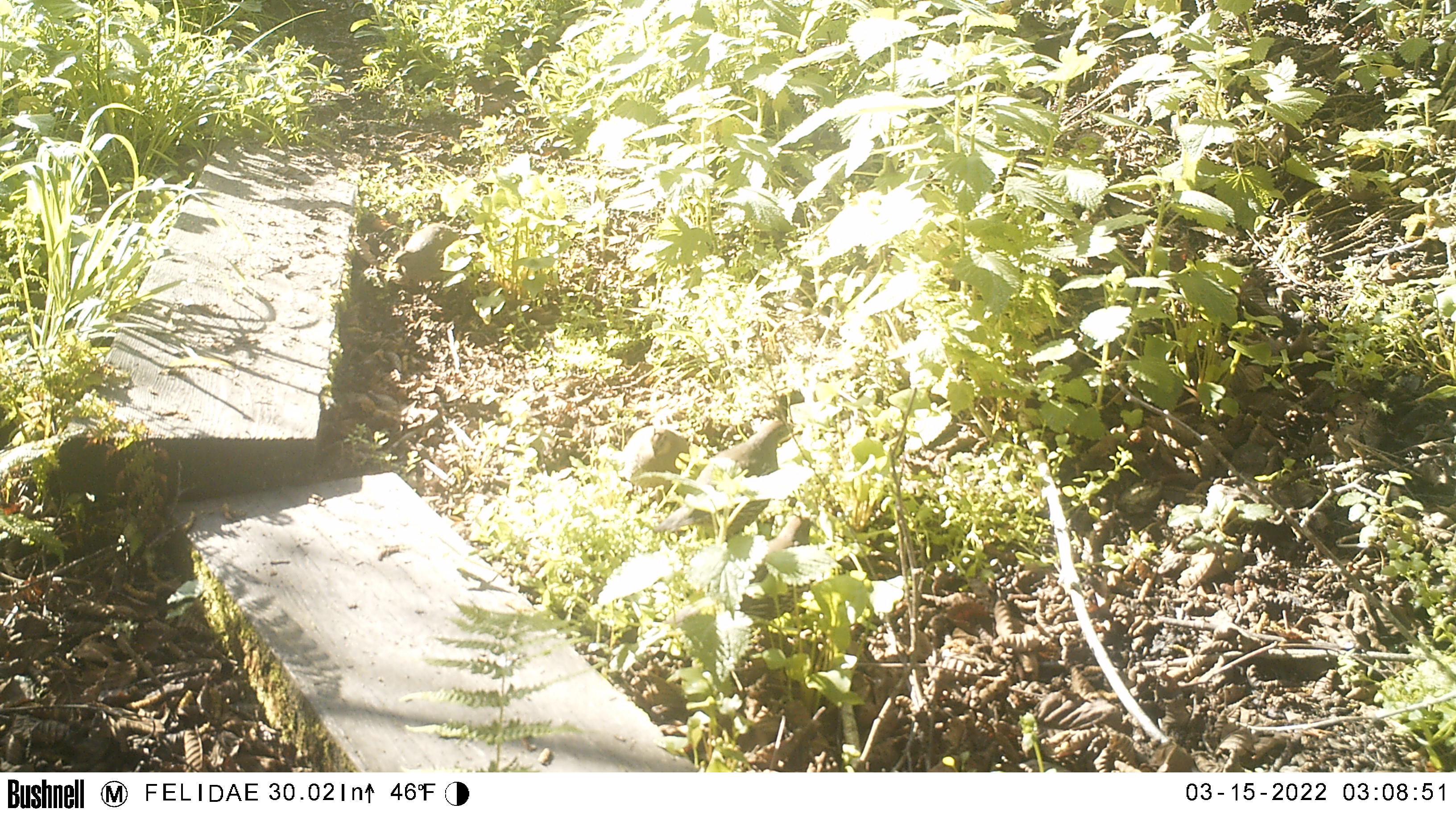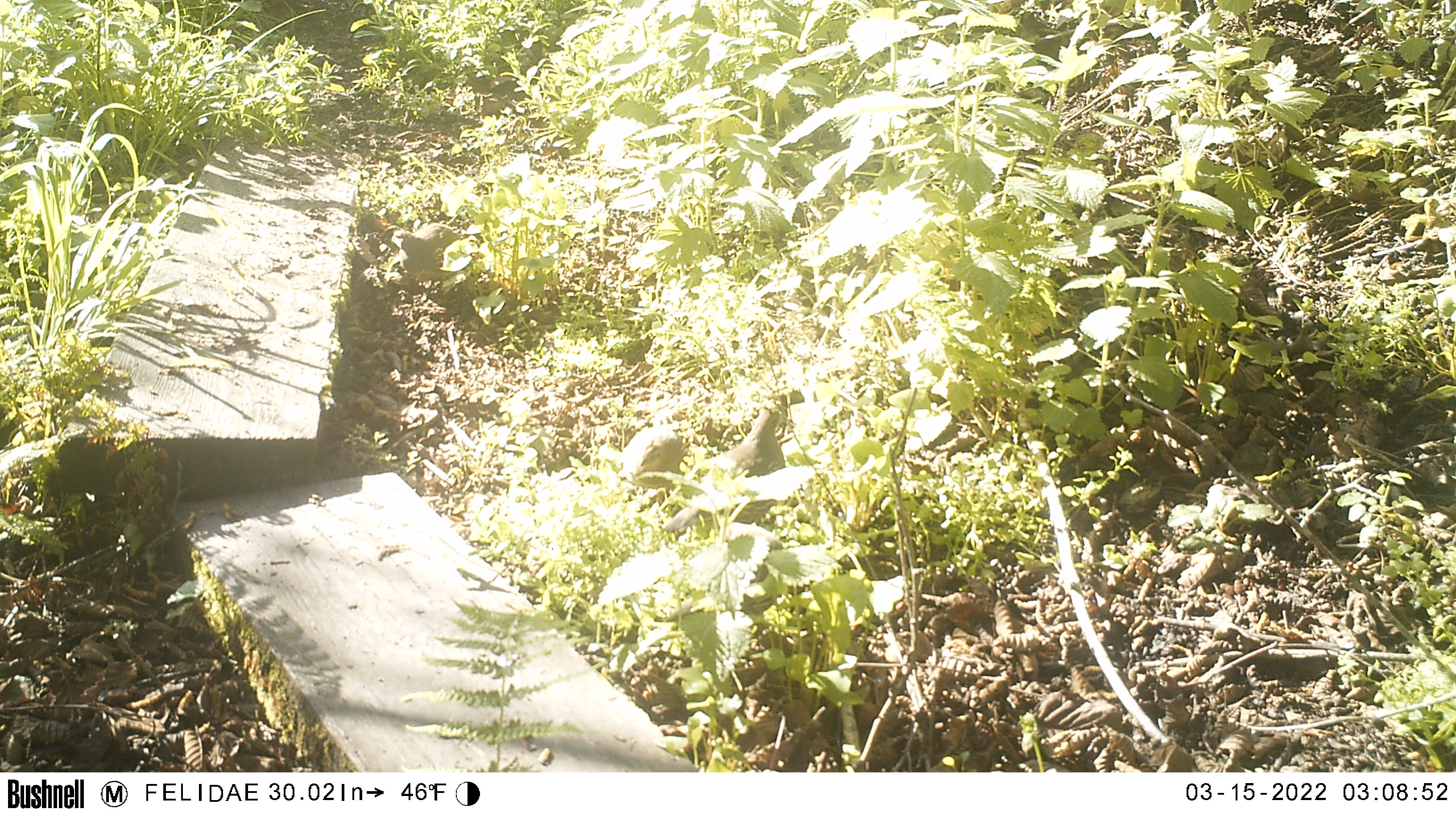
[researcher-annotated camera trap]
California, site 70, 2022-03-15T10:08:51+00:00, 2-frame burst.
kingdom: Animalia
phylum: Chordata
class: Aves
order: Galliformes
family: Odontophoridae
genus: Callipepla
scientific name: Callipepla californica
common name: california quail